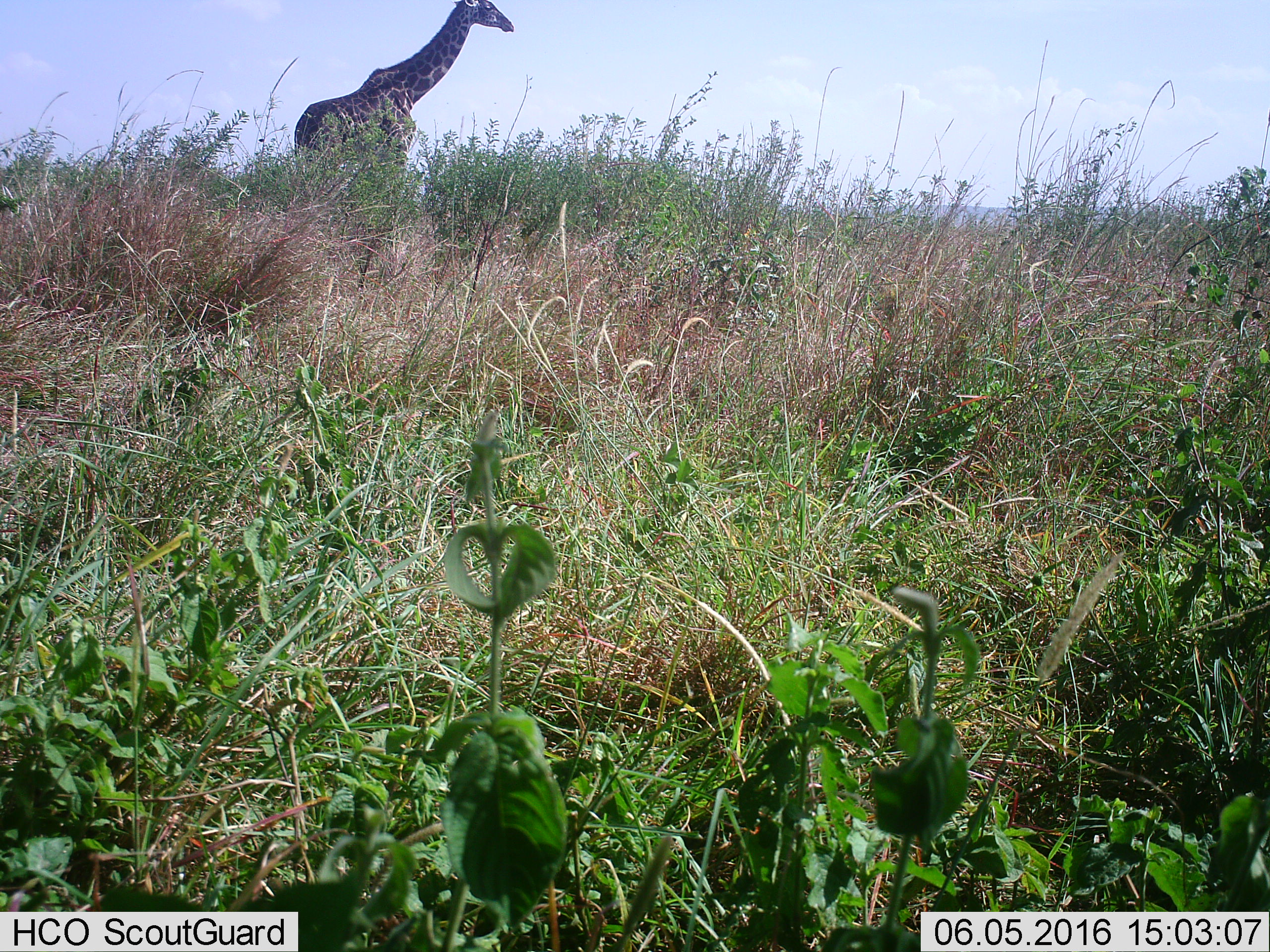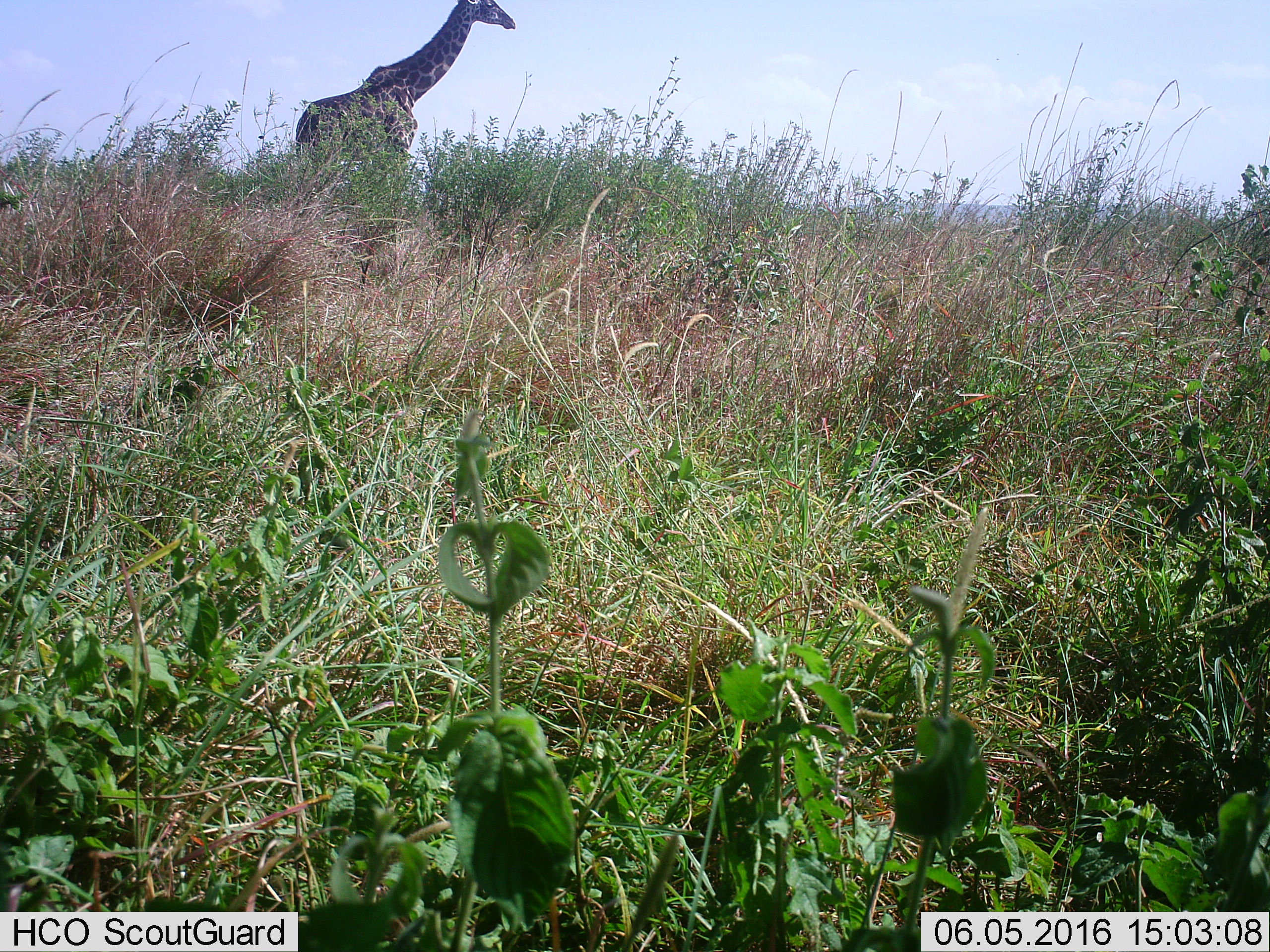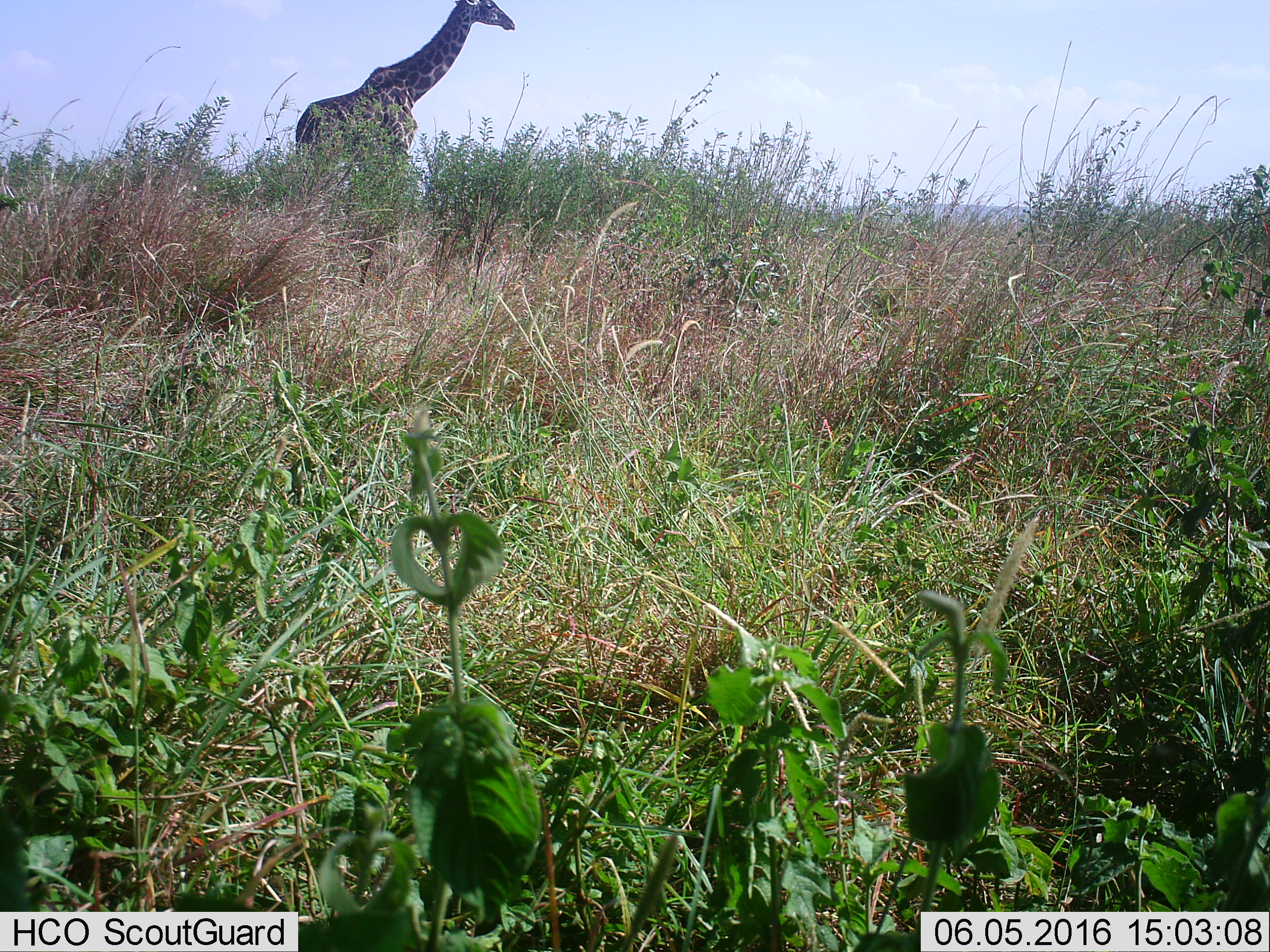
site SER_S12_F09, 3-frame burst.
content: unidentified animal